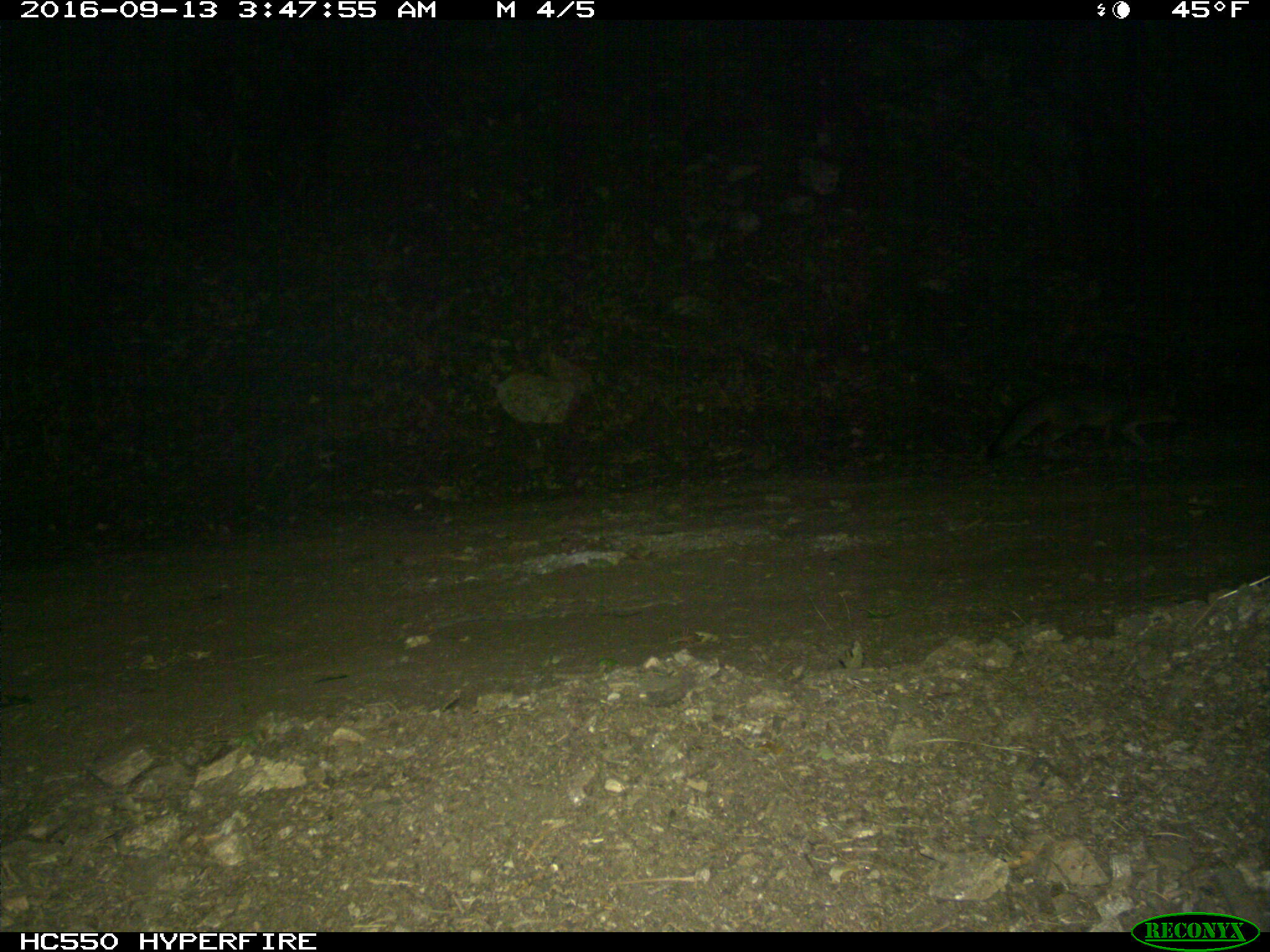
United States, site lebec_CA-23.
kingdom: Animalia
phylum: Chordata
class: Mammalia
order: Carnivora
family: Canidae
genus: Urocyon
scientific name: Urocyon cinereoargenteus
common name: gray fox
Urocyon cinereoargenteus (gray fox).